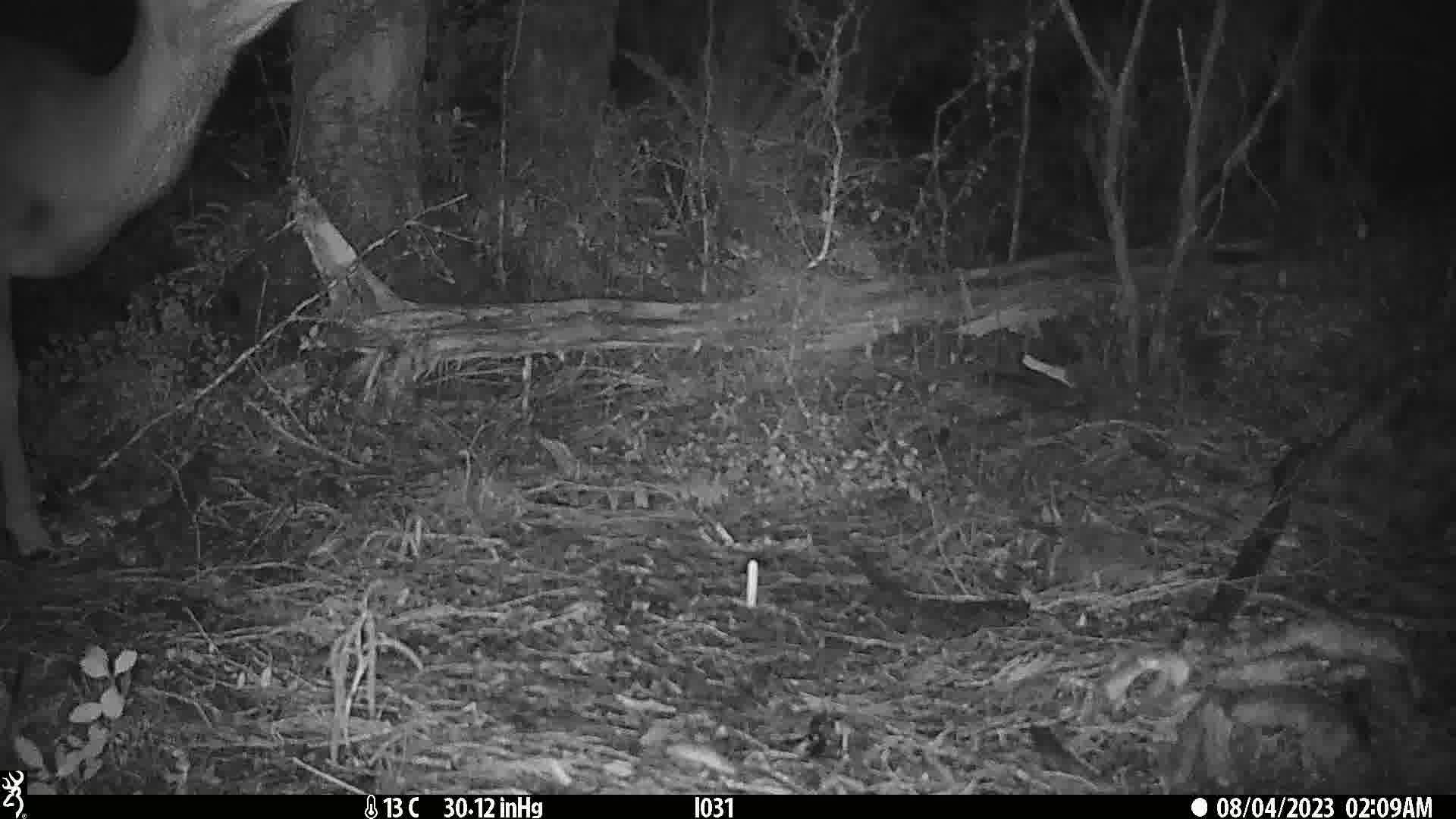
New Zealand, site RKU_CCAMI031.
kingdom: Animalia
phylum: Chordata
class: Mammalia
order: Artiodactyla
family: Cervidae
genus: Odocoileus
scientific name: Odocoileus virginianus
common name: white-tailed deer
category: white tailed deer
White tailed deer (white-tailed deer) (Odocoileus virginianus).